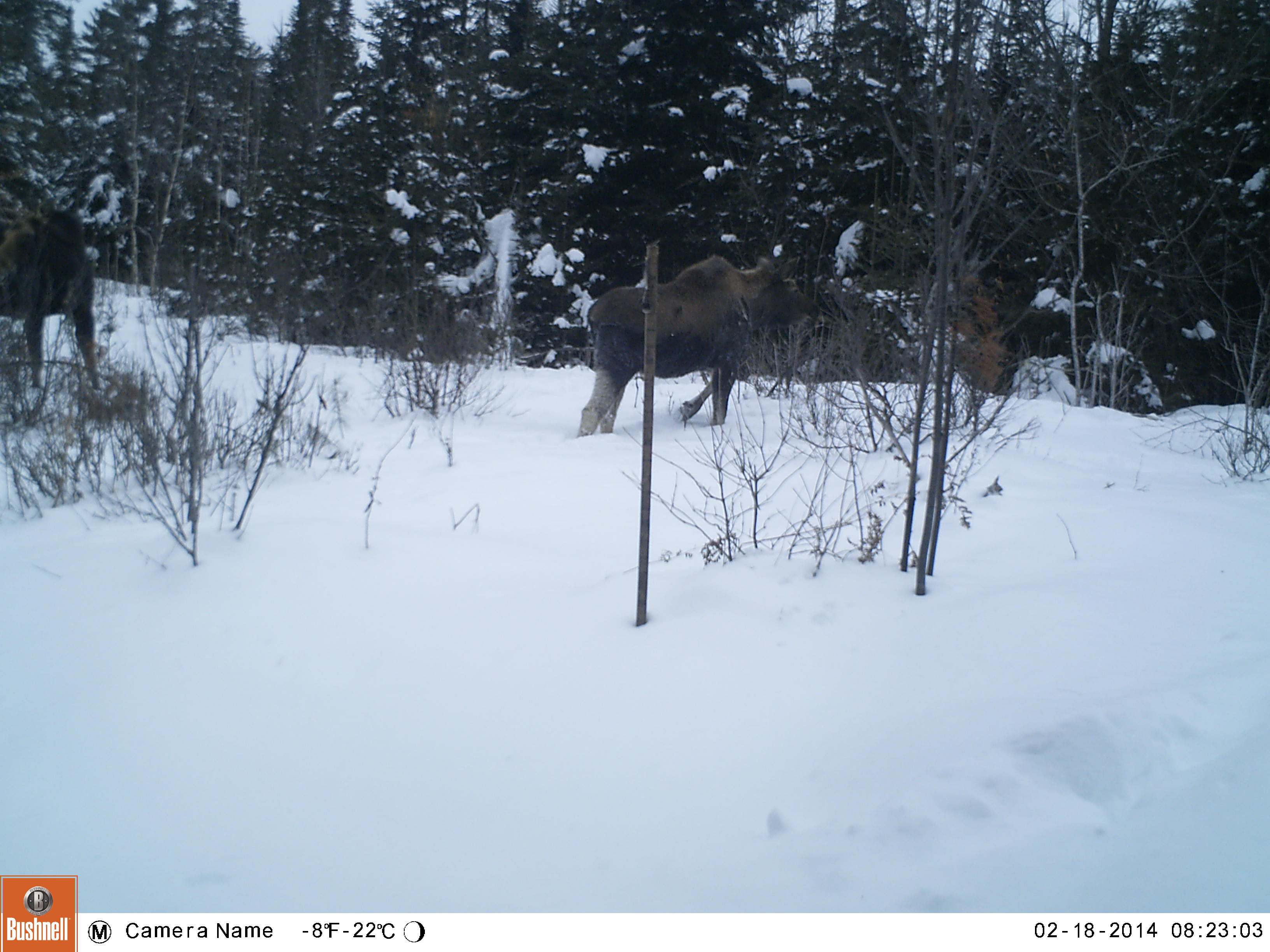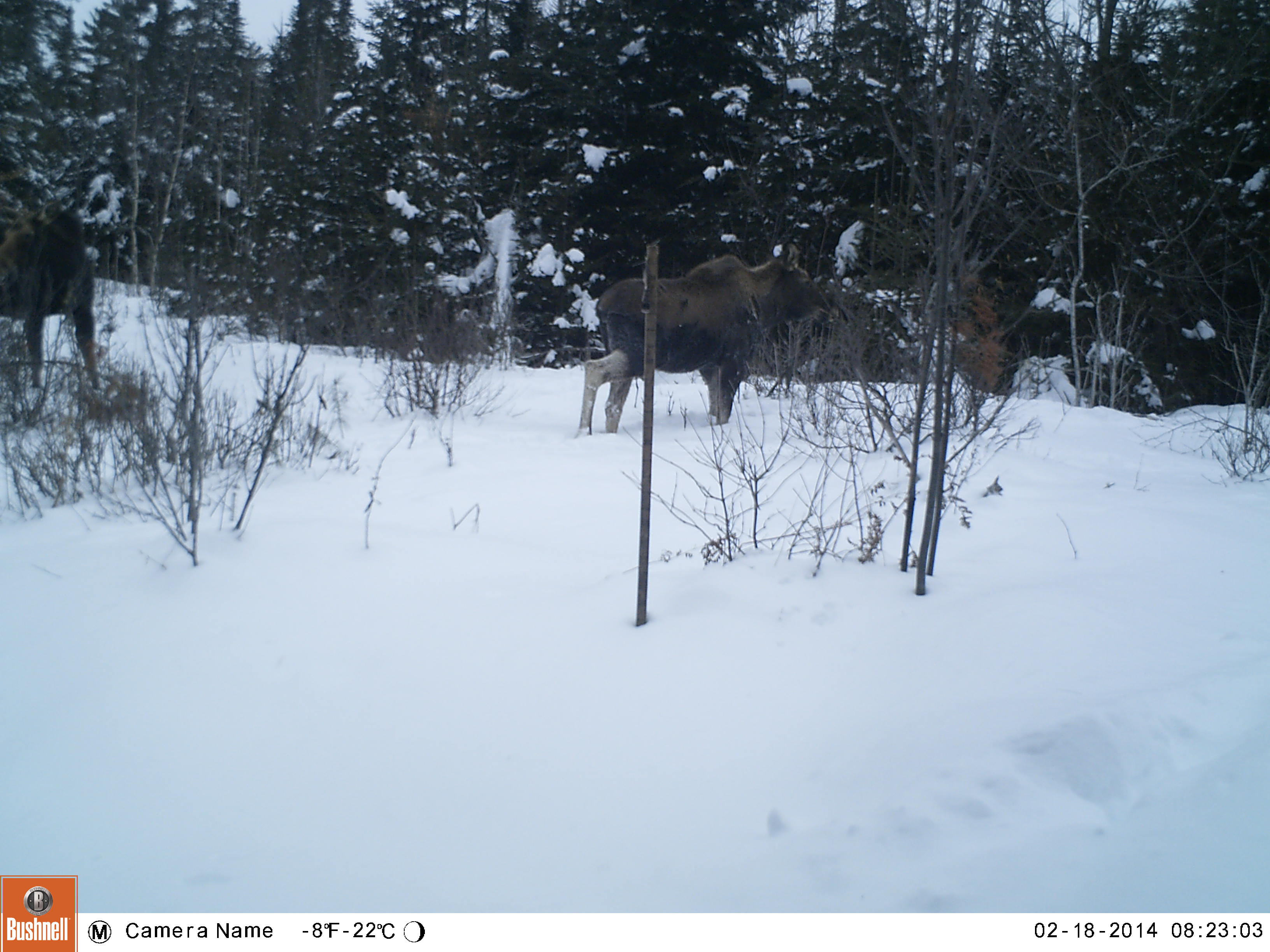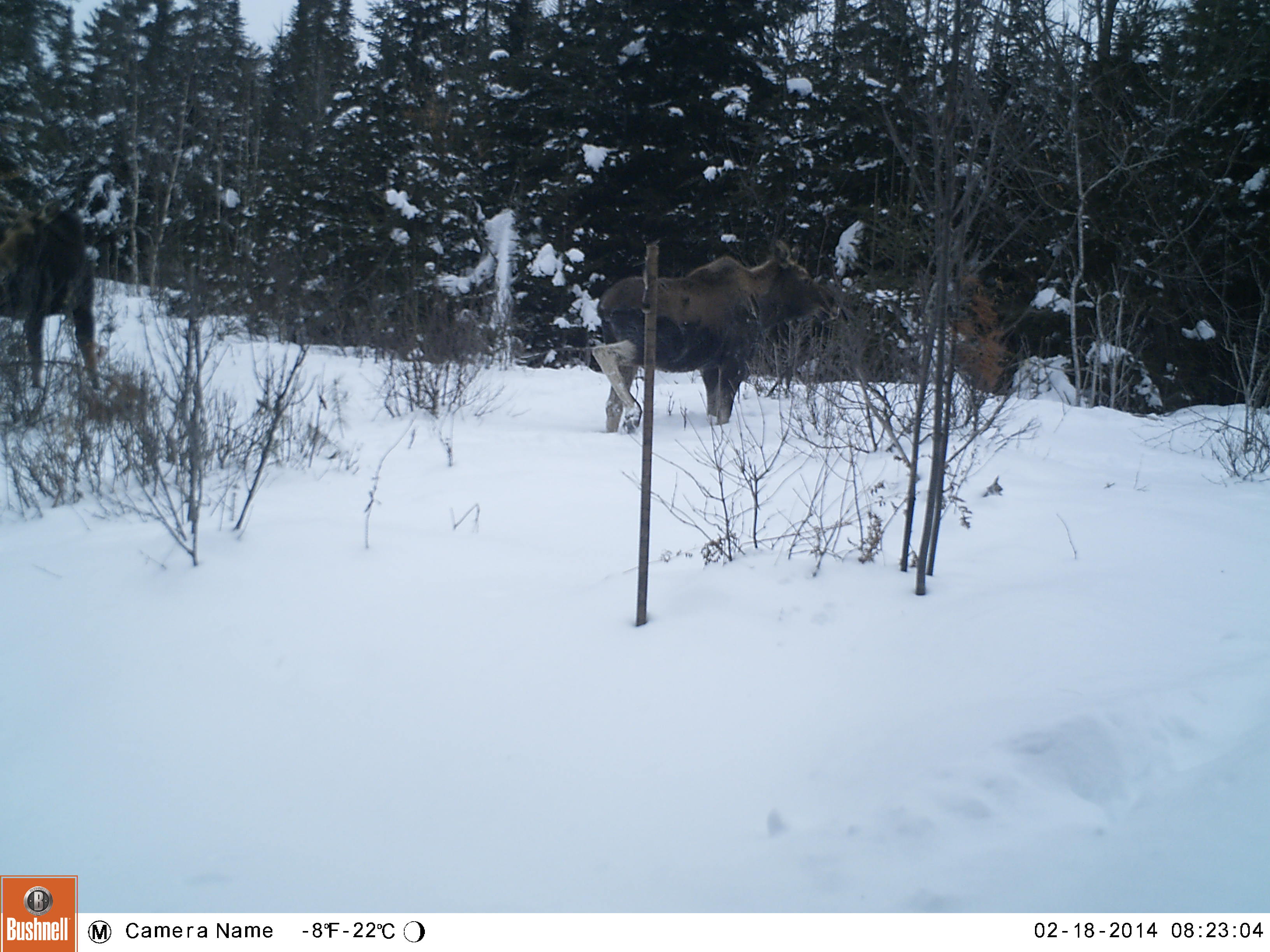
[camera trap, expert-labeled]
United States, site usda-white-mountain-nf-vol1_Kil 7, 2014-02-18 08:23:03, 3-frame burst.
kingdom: Animalia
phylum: Chordata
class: Mammalia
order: Artiodactyla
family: Cervidae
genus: Alces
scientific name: Alces alces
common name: moose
Moose (Alces alces).